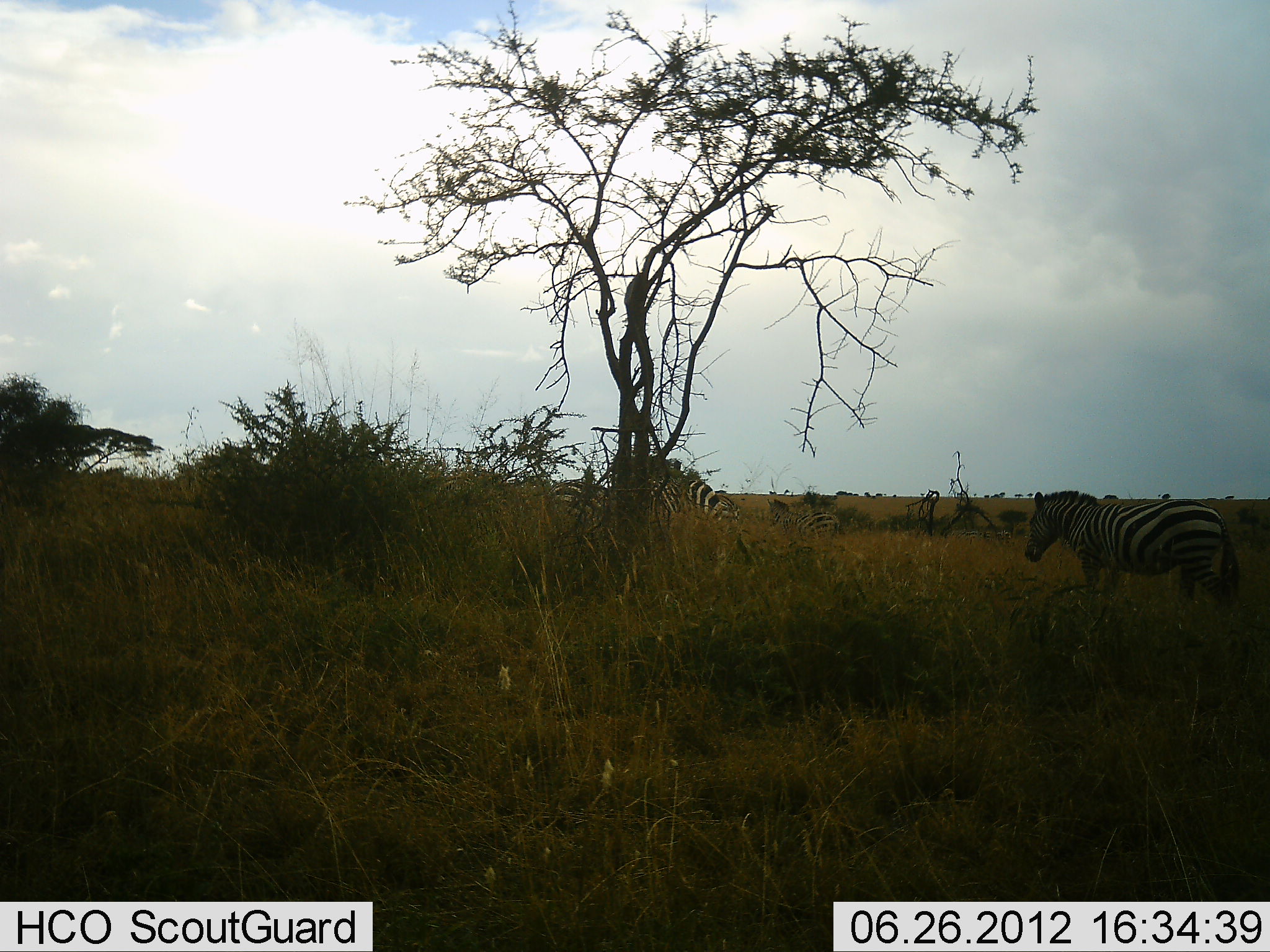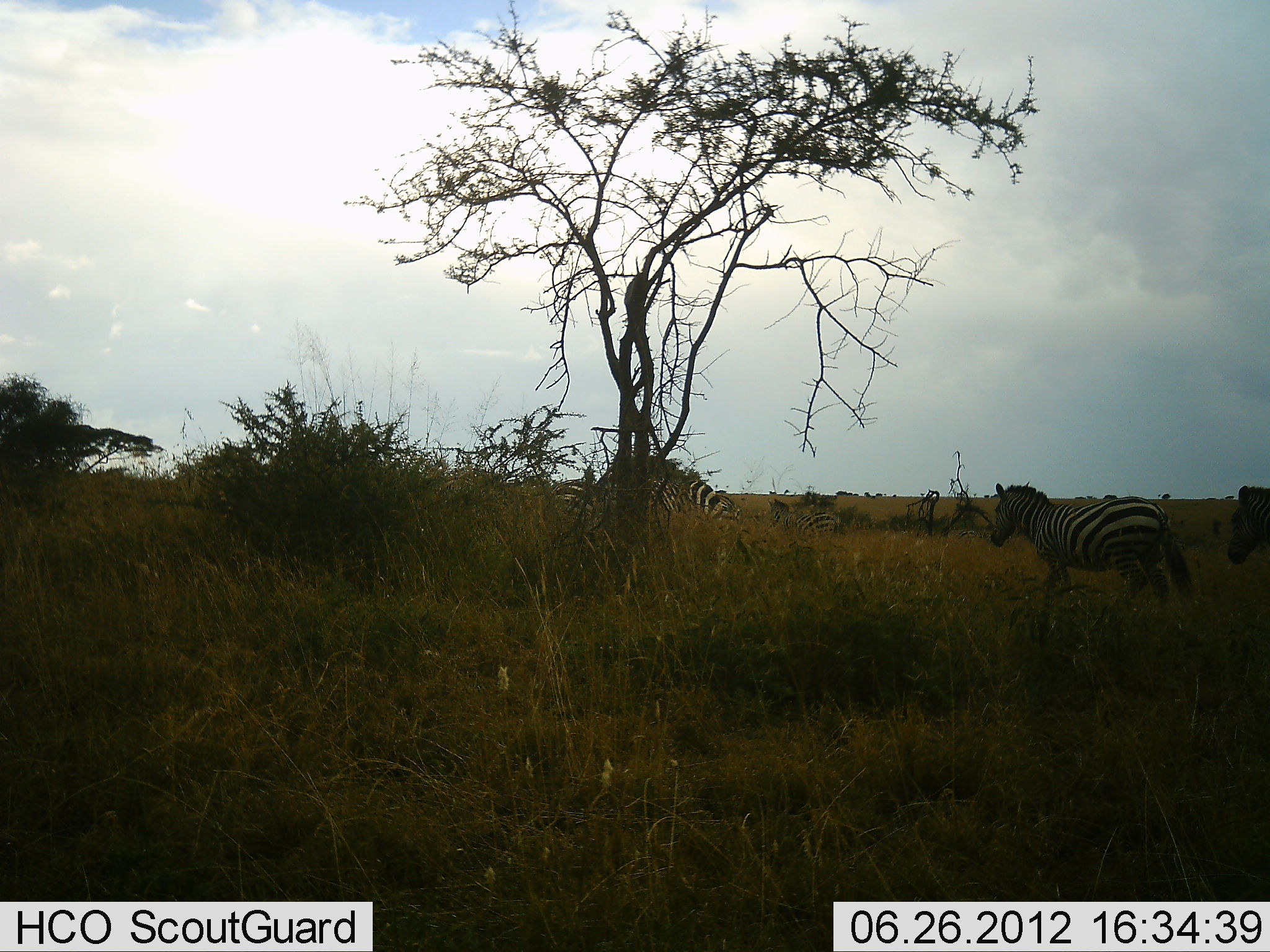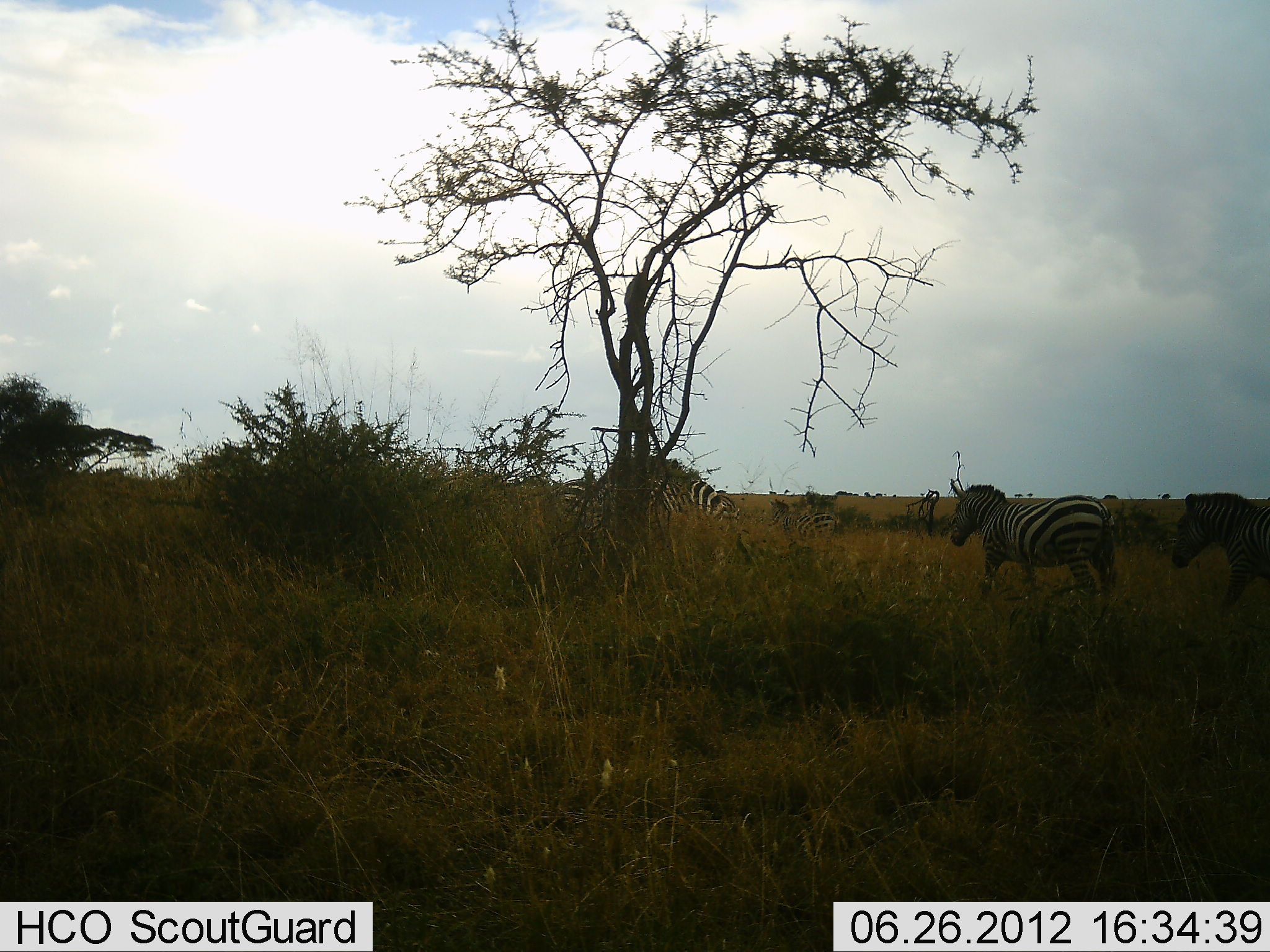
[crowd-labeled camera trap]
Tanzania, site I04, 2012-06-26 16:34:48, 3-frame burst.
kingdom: Animalia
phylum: Chordata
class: Mammalia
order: Perissodactyla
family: Equidae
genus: Equus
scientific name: Equus quagga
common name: plains zebra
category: zebra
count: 5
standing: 50%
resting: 10%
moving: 80%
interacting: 10%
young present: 0%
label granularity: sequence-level